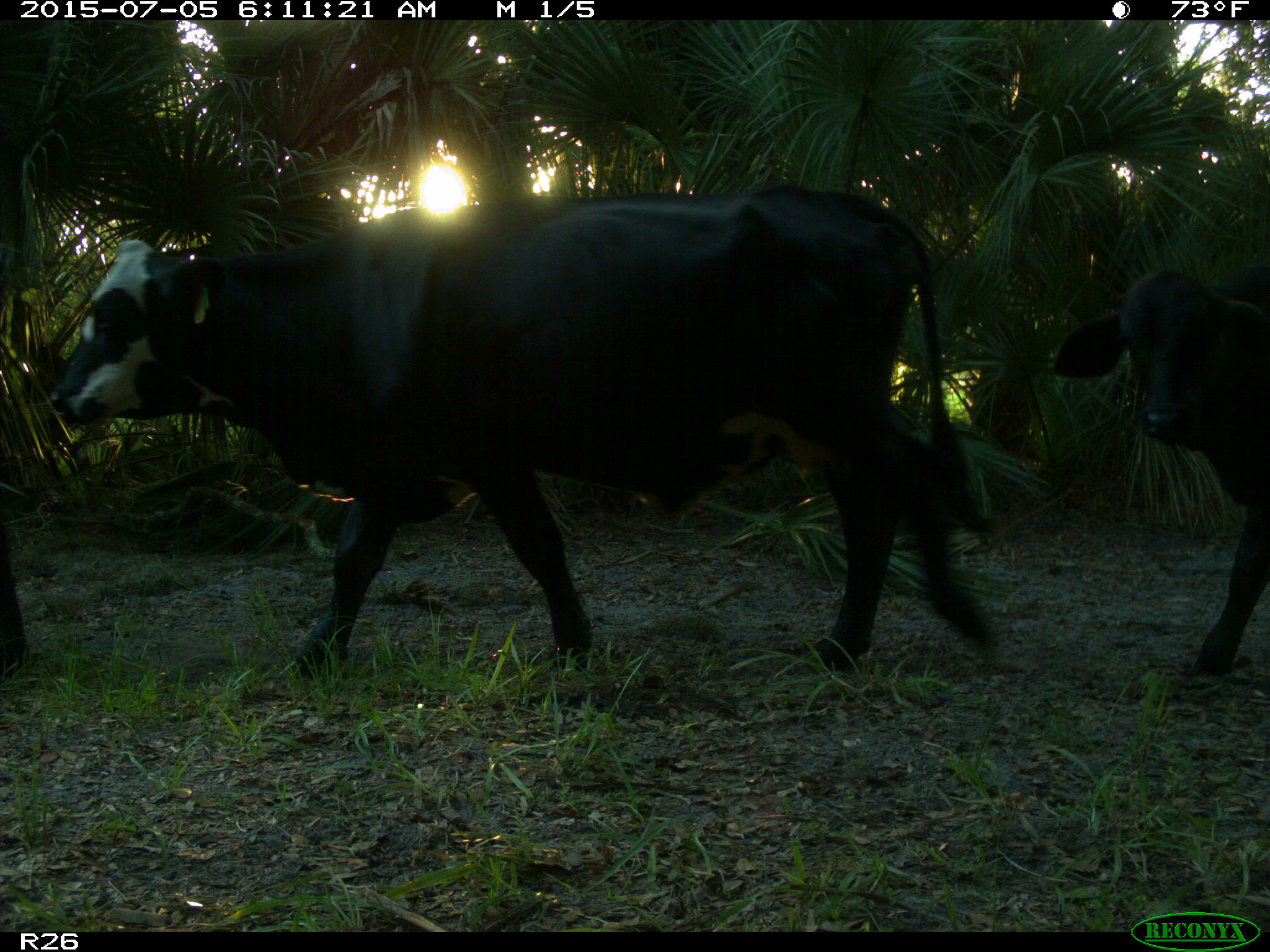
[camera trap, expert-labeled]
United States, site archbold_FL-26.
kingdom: Animalia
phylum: Chordata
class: Mammalia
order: Artiodactyla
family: Bovidae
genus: Bos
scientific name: Bos taurus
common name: domestic cow